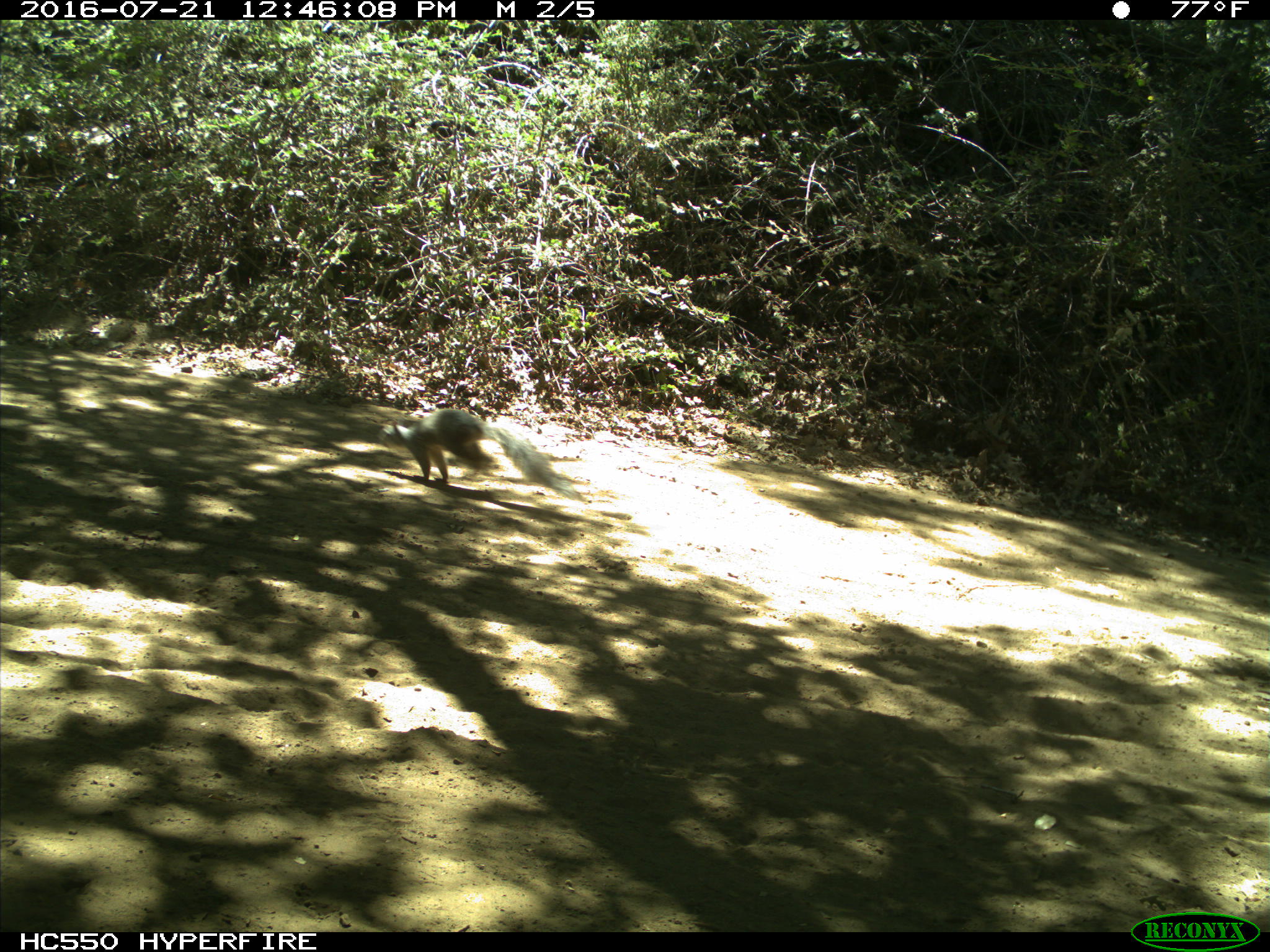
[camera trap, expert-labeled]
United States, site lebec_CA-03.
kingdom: Animalia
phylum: Chordata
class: Mammalia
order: Rodentia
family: Sciuridae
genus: Sciurus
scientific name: Sciurus carolinensis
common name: eastern gray squirrel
Sciurus carolinensis (eastern gray squirrel).